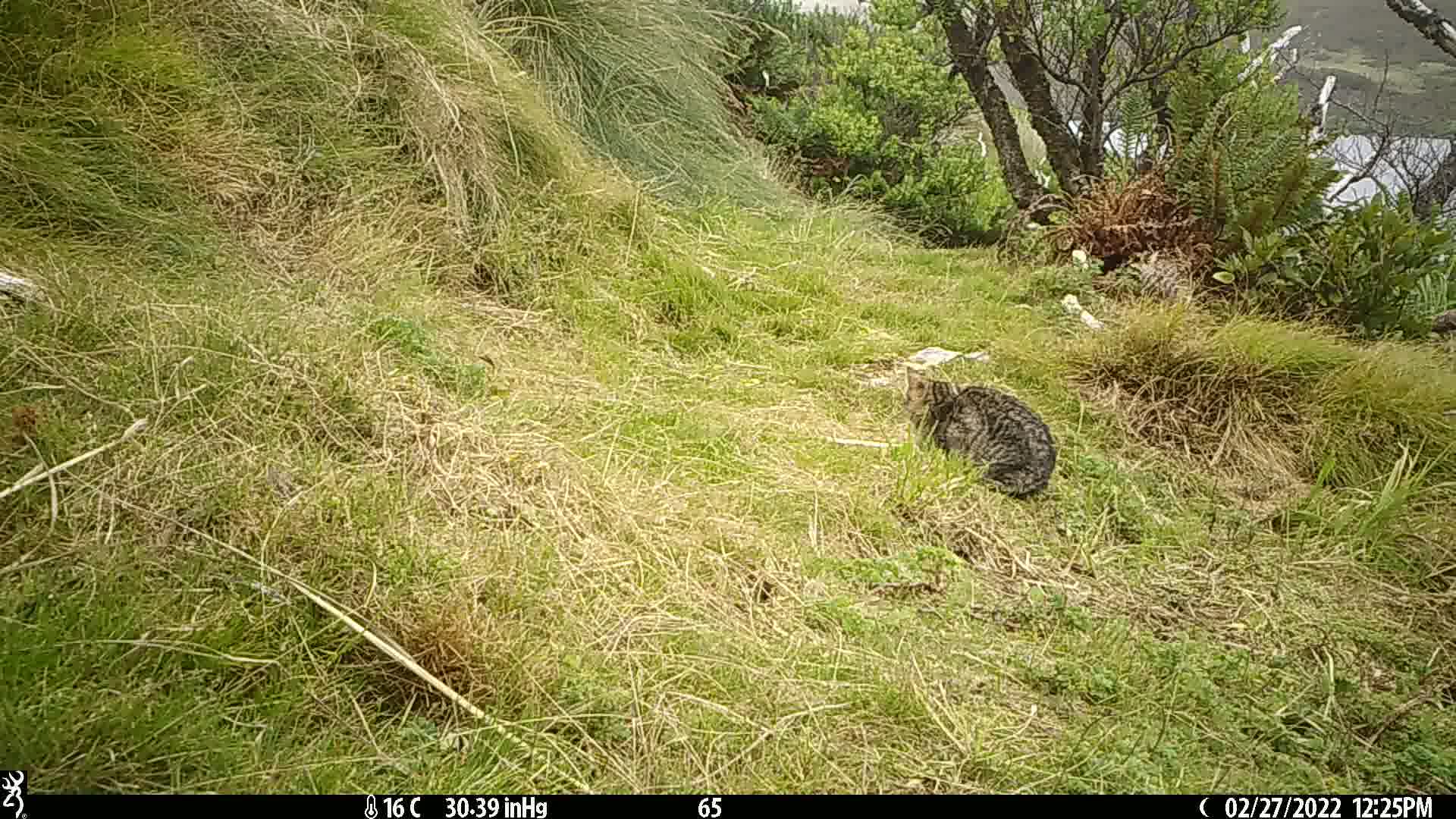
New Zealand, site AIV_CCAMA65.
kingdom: Animalia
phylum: Chordata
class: Mammalia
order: Carnivora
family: Felidae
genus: Felis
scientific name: Felis catus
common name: domestic cat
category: cat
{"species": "cat (domestic cat) (Felis catus)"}